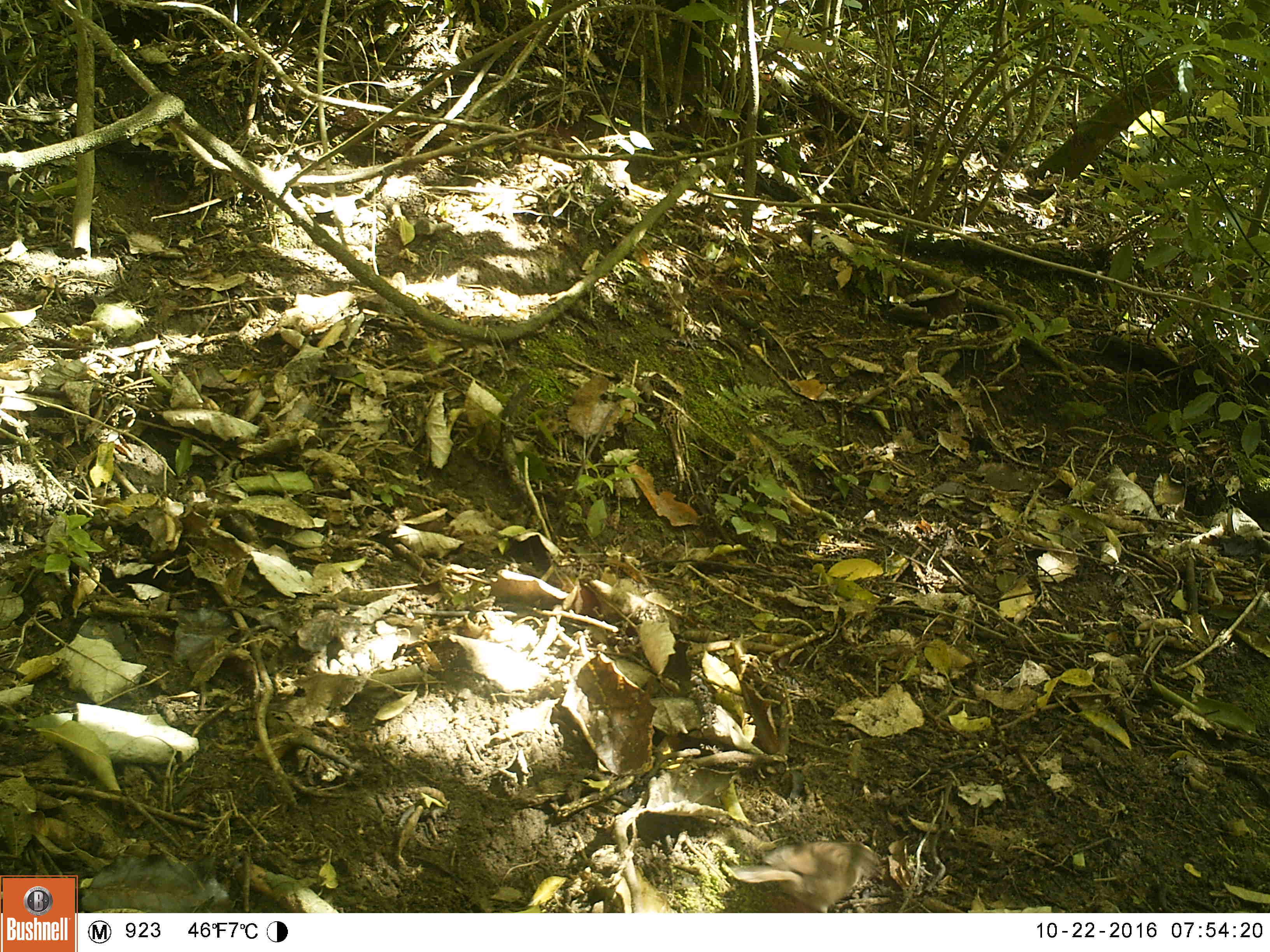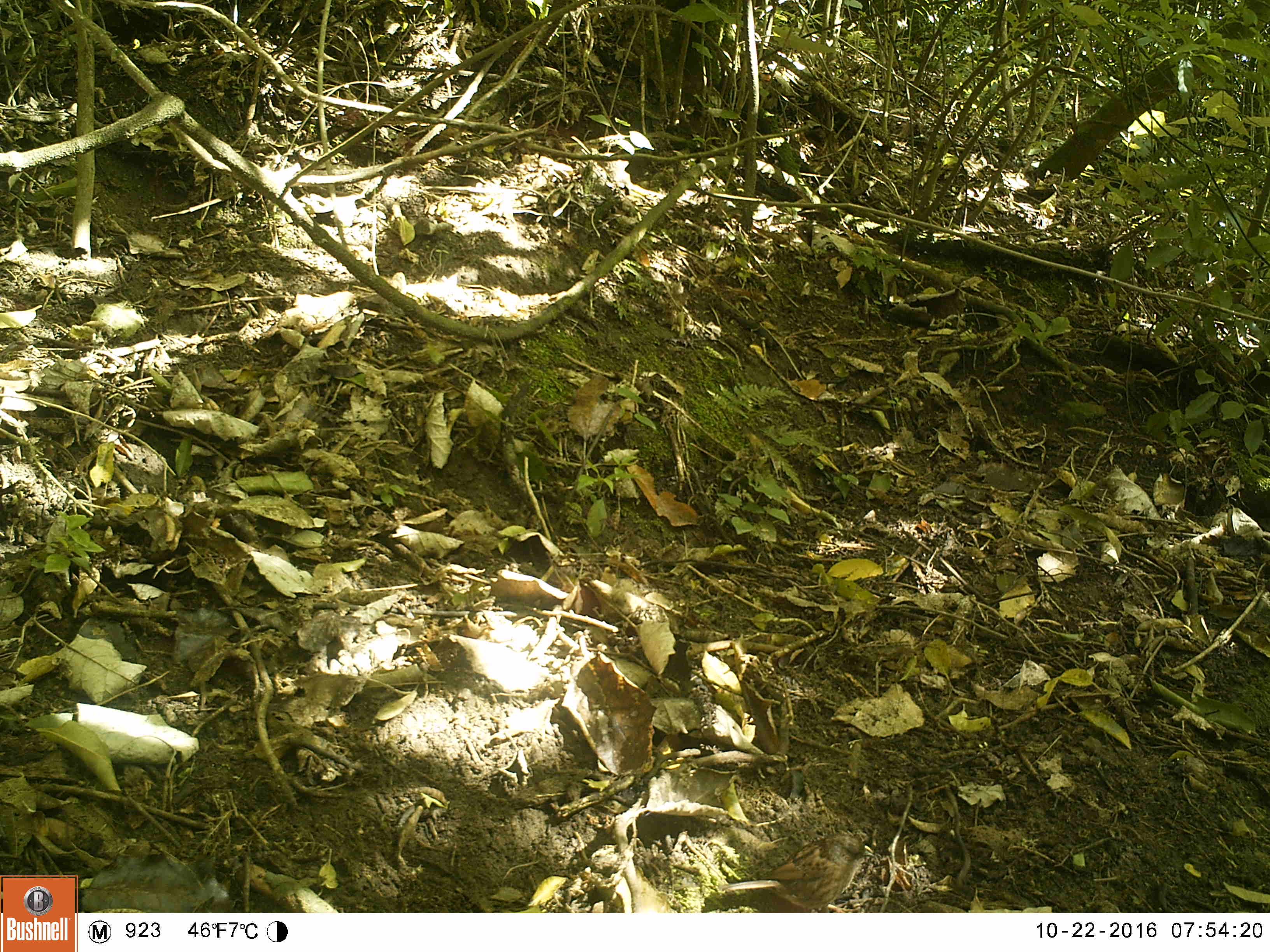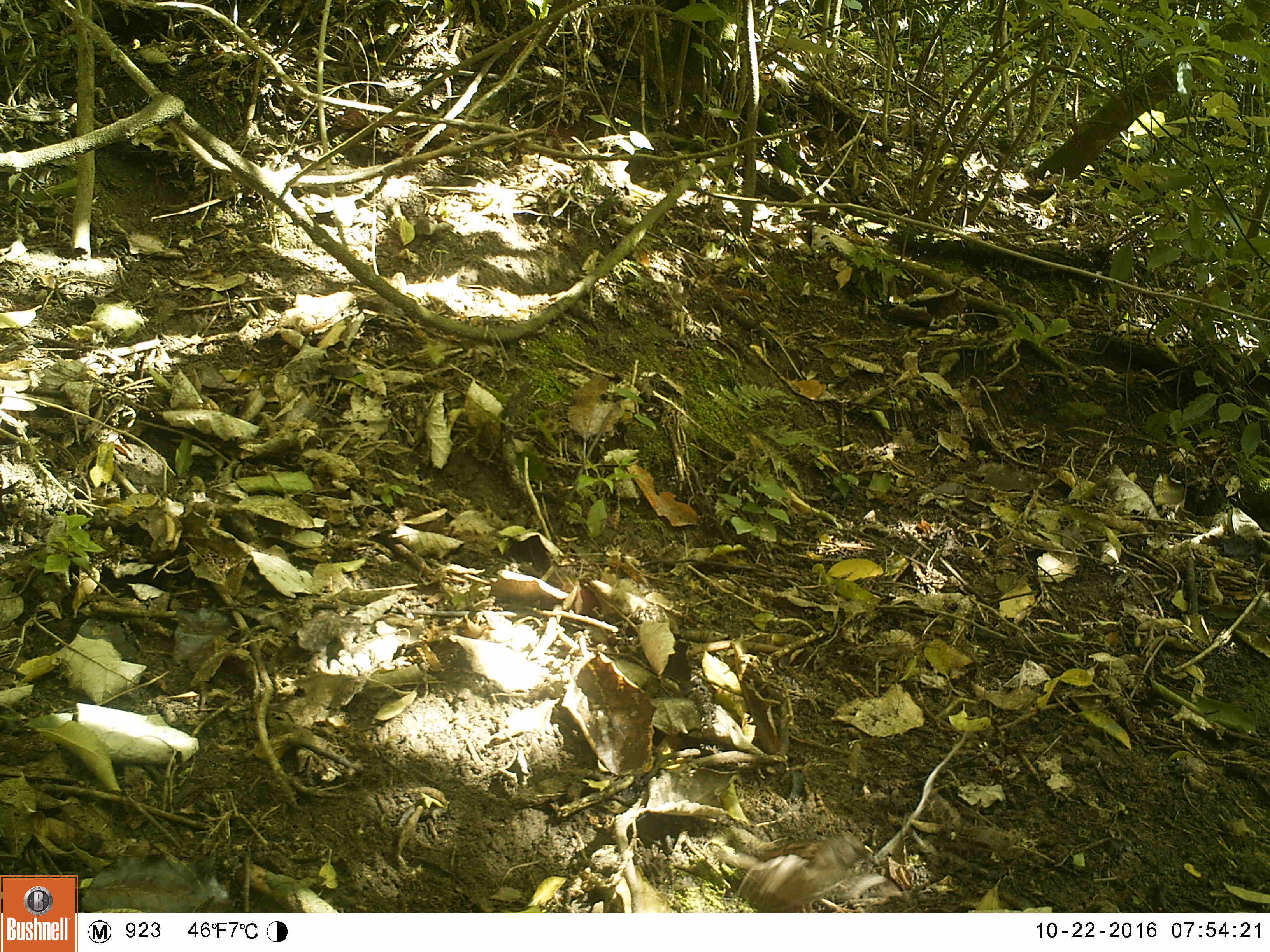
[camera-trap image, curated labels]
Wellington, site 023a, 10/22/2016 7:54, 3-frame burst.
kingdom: Animalia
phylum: Chordata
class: Aves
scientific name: Aves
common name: bird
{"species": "bird (Aves)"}